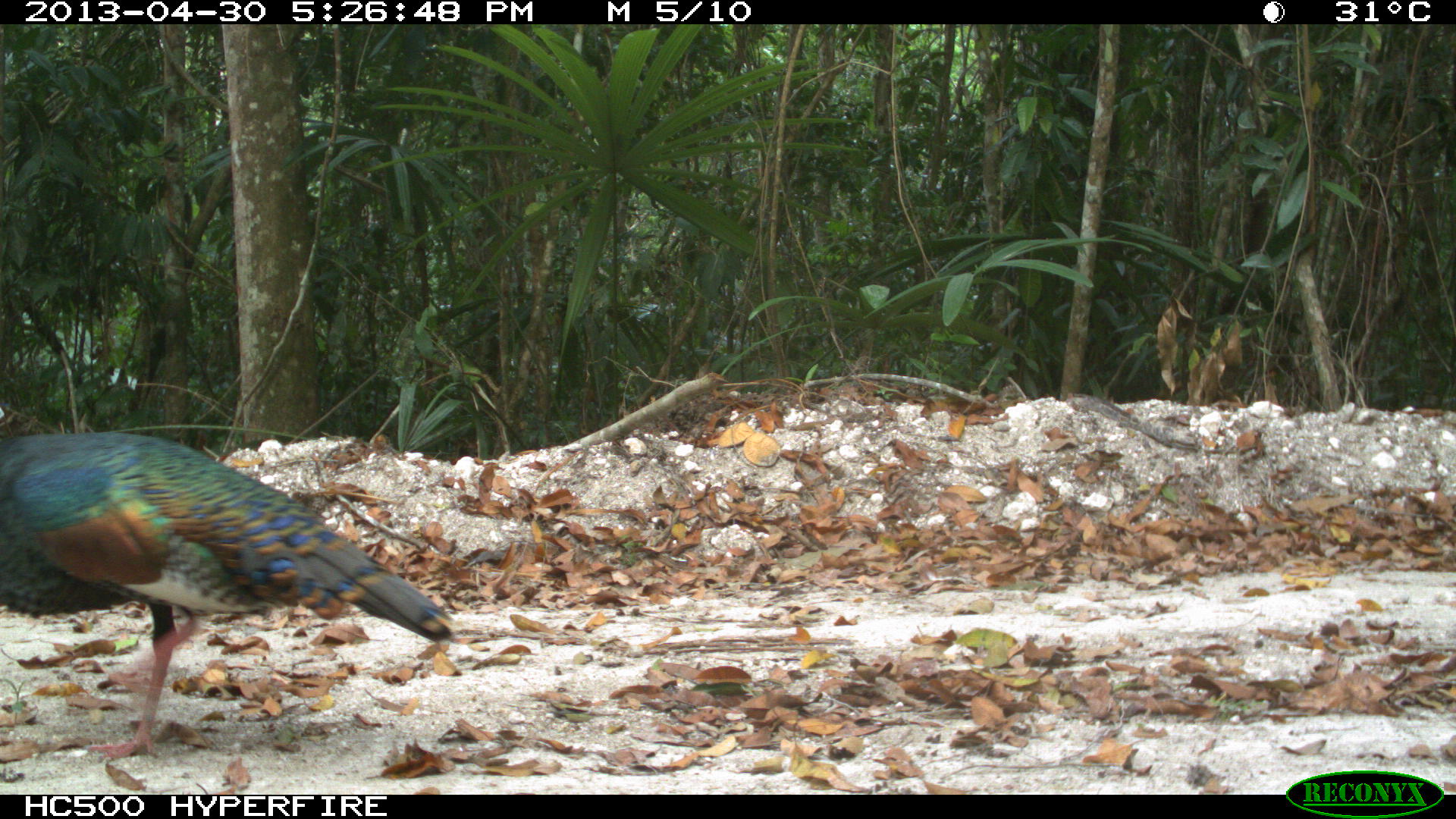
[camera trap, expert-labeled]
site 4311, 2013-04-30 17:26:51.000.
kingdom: Animalia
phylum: Chordata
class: Aves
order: Galliformes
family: Phasianidae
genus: Meleagris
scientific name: Meleagris ocellata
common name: ocellated turkey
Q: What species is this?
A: Meleagris ocellata (ocellated turkey).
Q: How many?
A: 1.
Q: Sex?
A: Male.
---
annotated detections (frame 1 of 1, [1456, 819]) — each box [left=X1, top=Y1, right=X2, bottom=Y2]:
meleagris ocellata: [left=0, top=430, right=454, bottom=761]